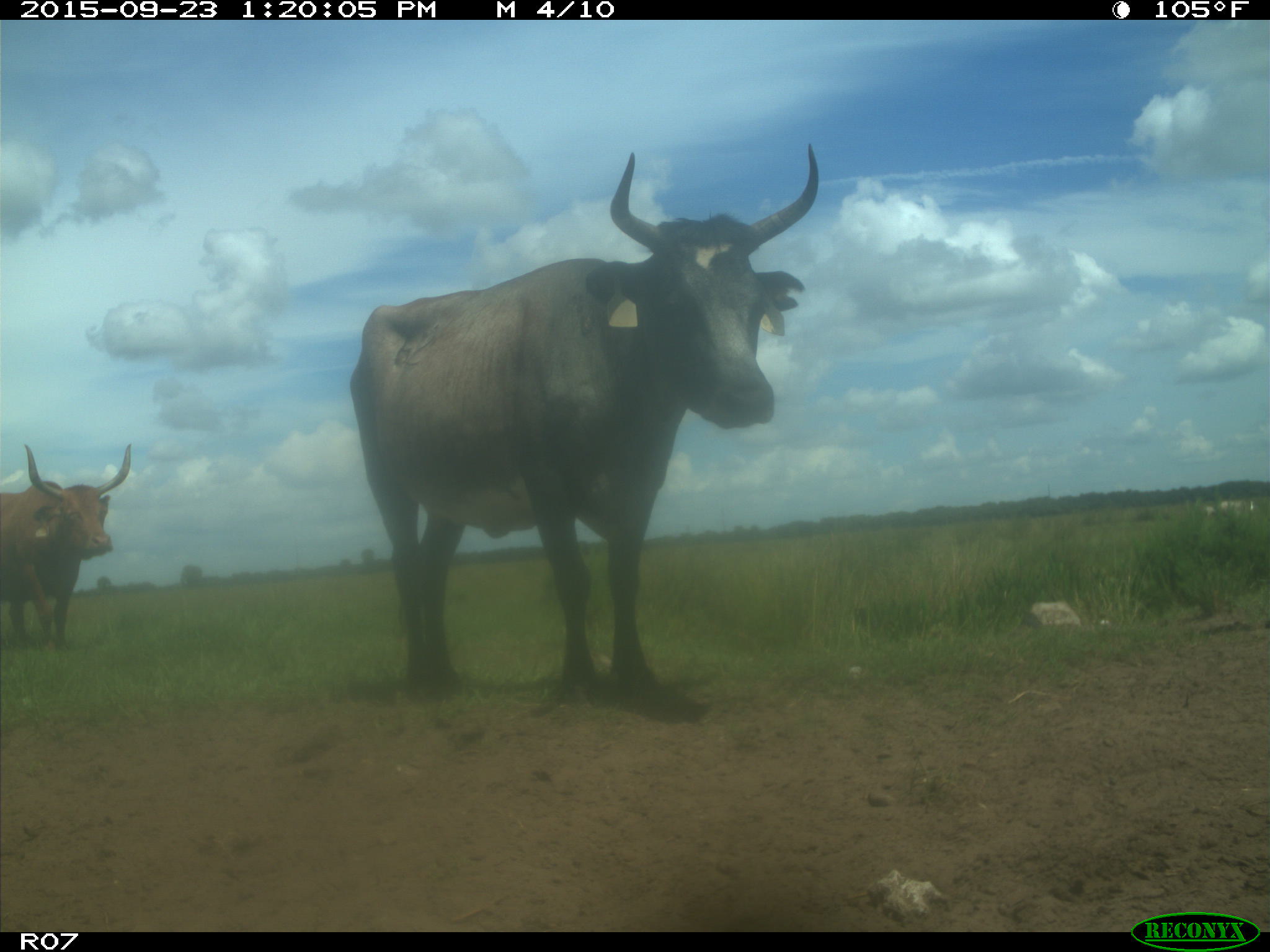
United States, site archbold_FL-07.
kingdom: Animalia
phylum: Chordata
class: Mammalia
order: Artiodactyla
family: Bovidae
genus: Bos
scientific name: Bos taurus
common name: domestic cow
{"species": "Bos taurus (domestic cow)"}